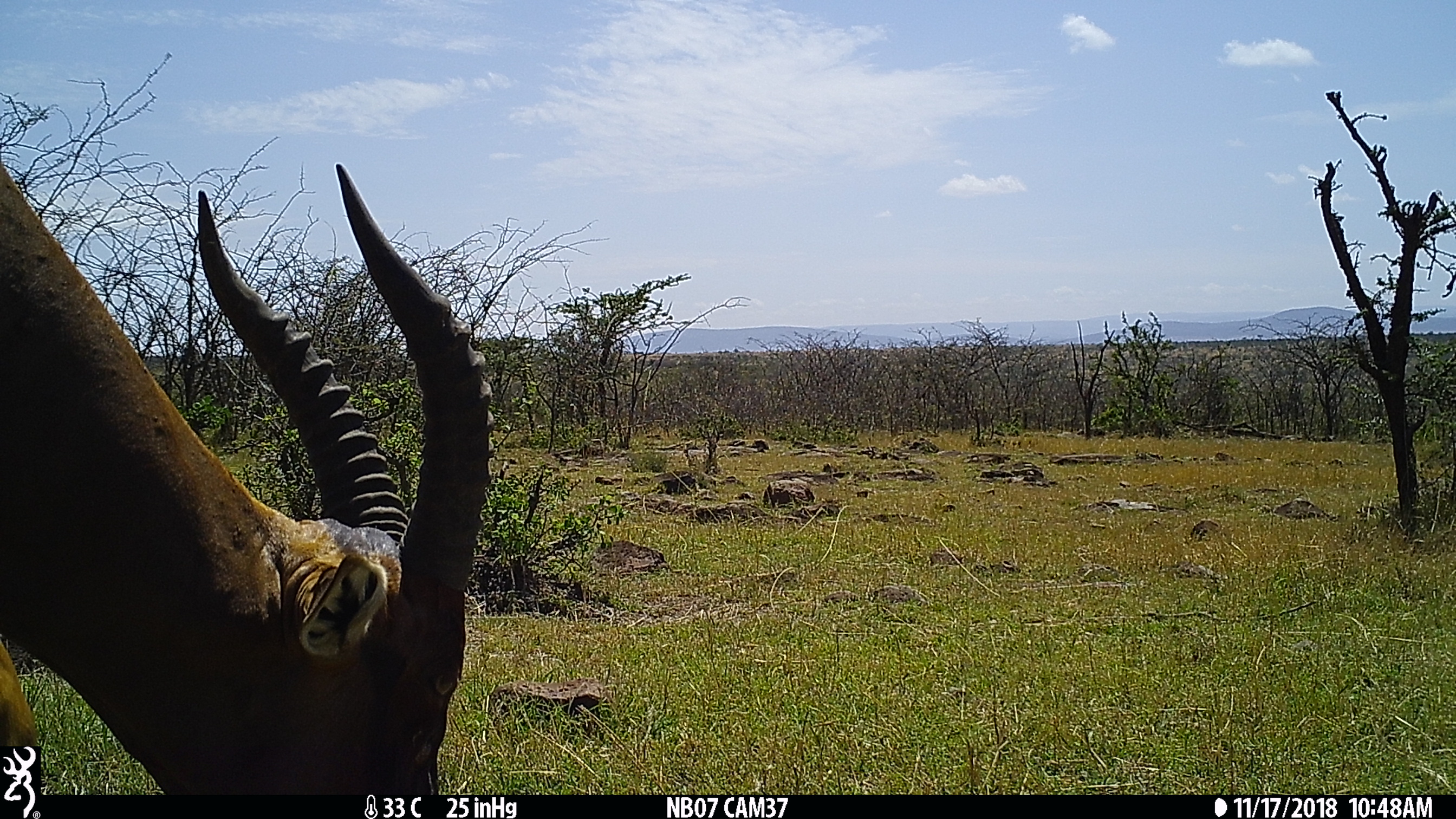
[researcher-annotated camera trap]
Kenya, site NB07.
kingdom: Animalia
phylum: Chordata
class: Mammalia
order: Artiodactyla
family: Bovidae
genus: Damaliscus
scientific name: Damaliscus lunatus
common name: topi